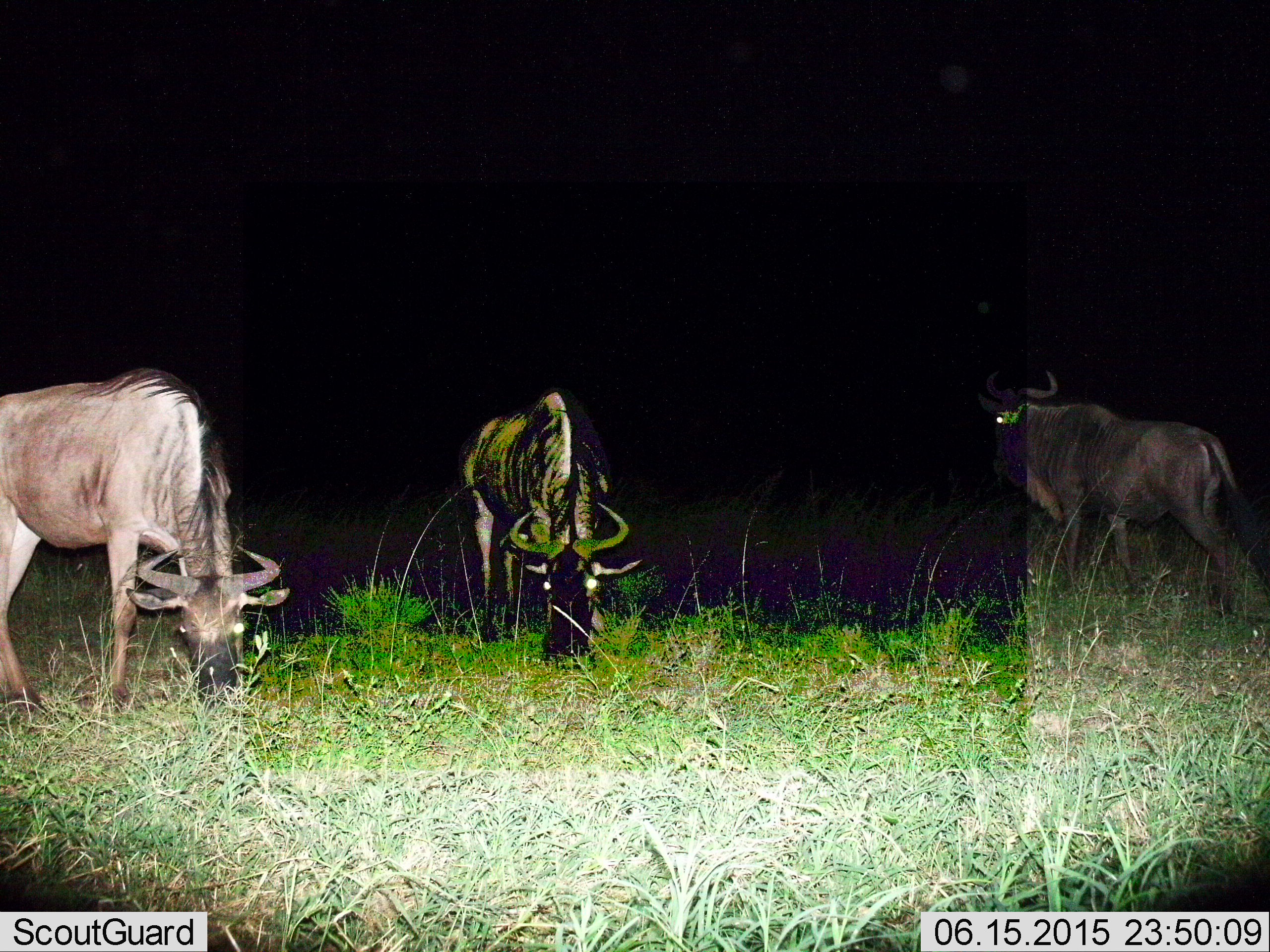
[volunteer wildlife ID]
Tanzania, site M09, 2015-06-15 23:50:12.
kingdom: Animalia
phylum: Chordata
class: Mammalia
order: Artiodactyla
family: Bovidae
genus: Connochaetes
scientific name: Connochaetes taurinus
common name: blue wildebeest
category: wildebeest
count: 3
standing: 60%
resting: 0%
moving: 20%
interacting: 0%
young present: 0%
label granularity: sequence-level